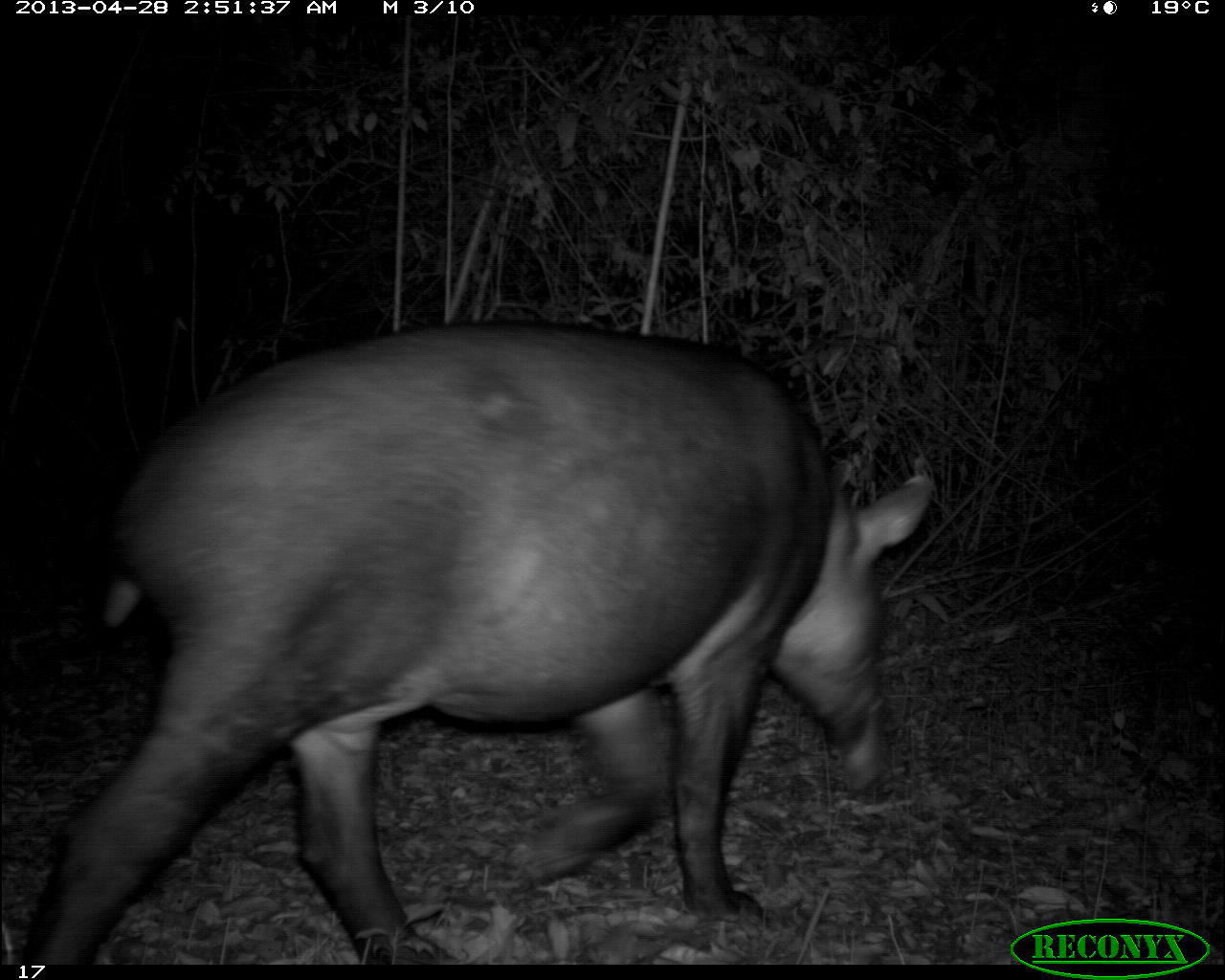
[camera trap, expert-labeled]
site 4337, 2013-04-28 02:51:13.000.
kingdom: Animalia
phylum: Chordata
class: Mammalia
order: Perissodactyla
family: Tapiridae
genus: Tapirus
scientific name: Tapirus bairdii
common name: baird's tapir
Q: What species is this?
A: Tapirus bairdii (baird's tapir).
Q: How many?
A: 1.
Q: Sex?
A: Female.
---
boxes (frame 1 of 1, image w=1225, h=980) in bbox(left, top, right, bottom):
tapirus bairdii: bbox(22, 323, 931, 963)